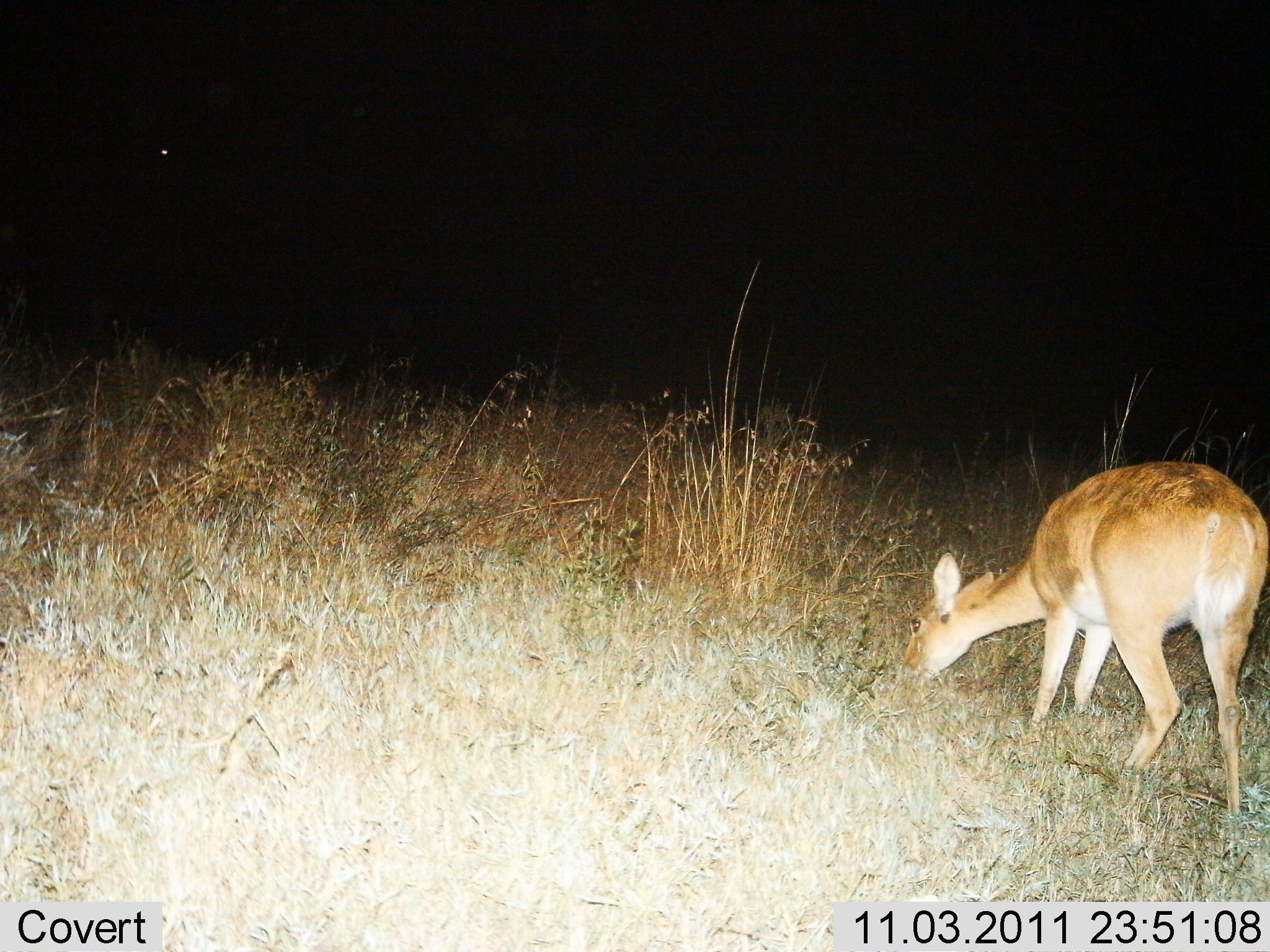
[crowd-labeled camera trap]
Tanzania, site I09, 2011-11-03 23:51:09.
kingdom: Animalia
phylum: Chordata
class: Mammalia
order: Artiodactyla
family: Bovidae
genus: Redunca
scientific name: Redunca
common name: reedbuck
Reedbuck (Redunca), count 1. Behavior (volunteer vote fractions): standing 33%, resting 0%, moving 0%, interacting 0%. Young present (vote fraction): 0%. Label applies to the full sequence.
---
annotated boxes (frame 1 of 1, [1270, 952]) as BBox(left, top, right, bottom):
animal: BBox(896, 462, 1269, 824)